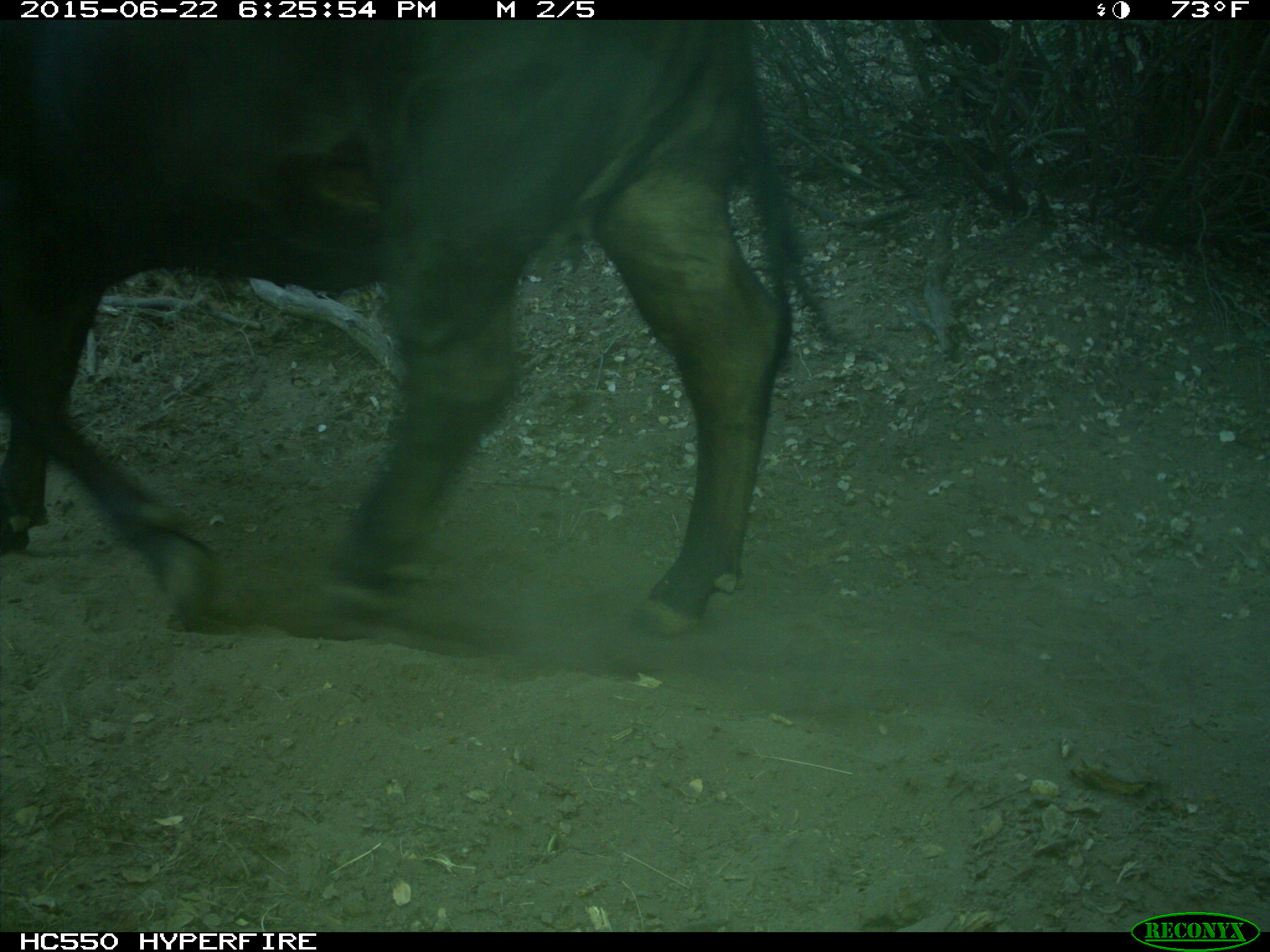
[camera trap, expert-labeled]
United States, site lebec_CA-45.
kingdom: Animalia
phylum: Chordata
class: Mammalia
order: Artiodactyla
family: Bovidae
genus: Bos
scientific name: Bos taurus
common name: domestic cow